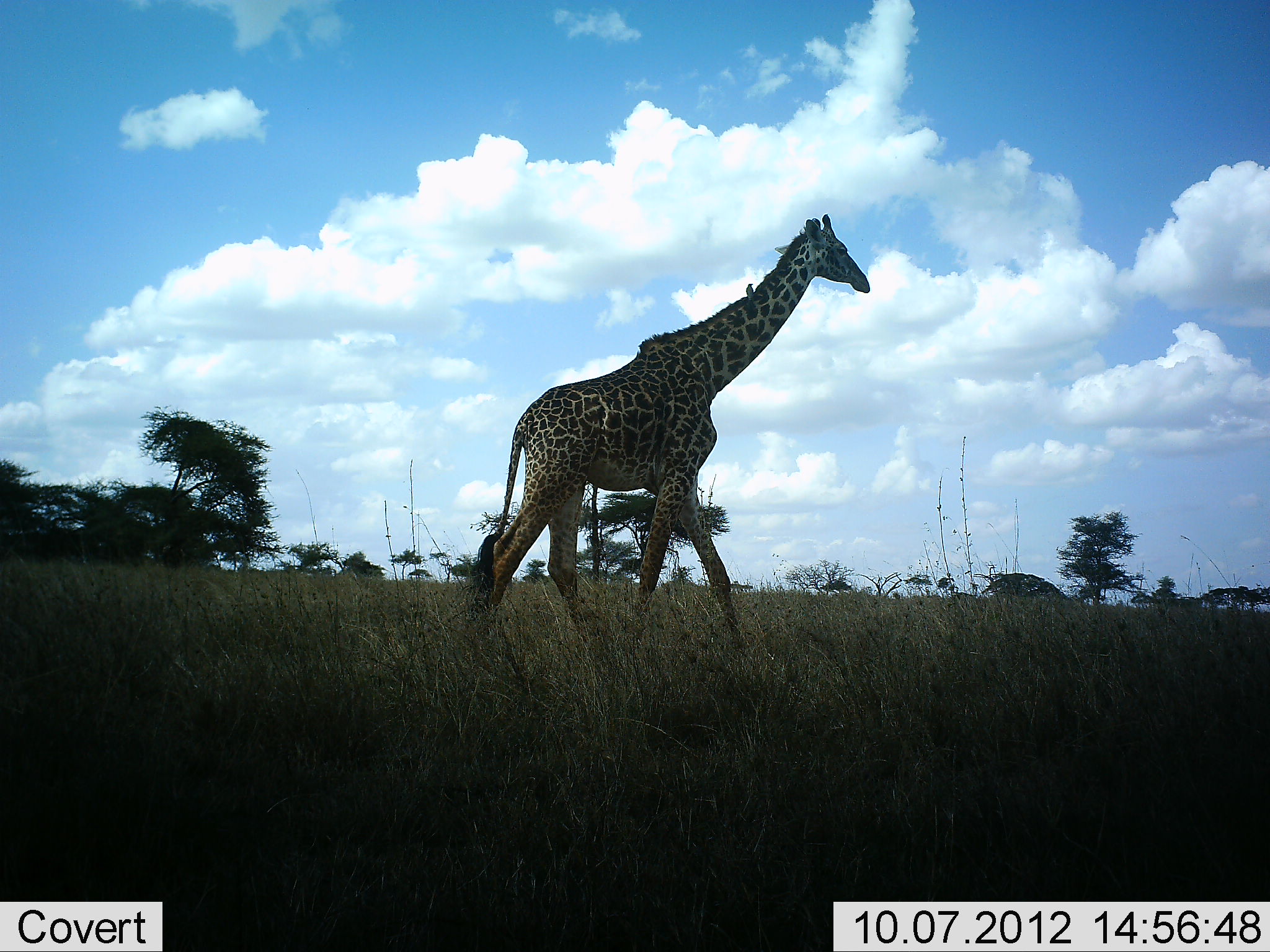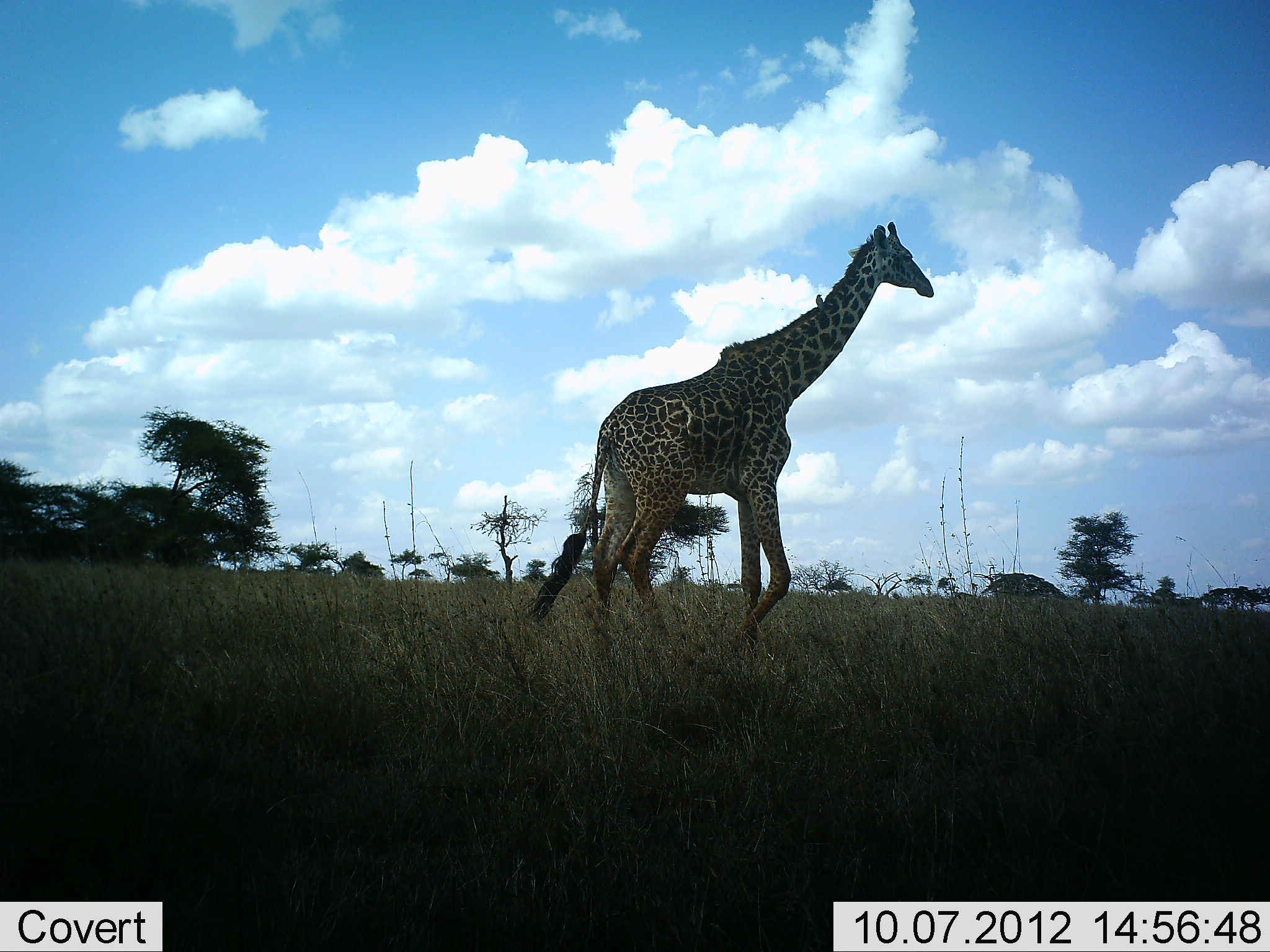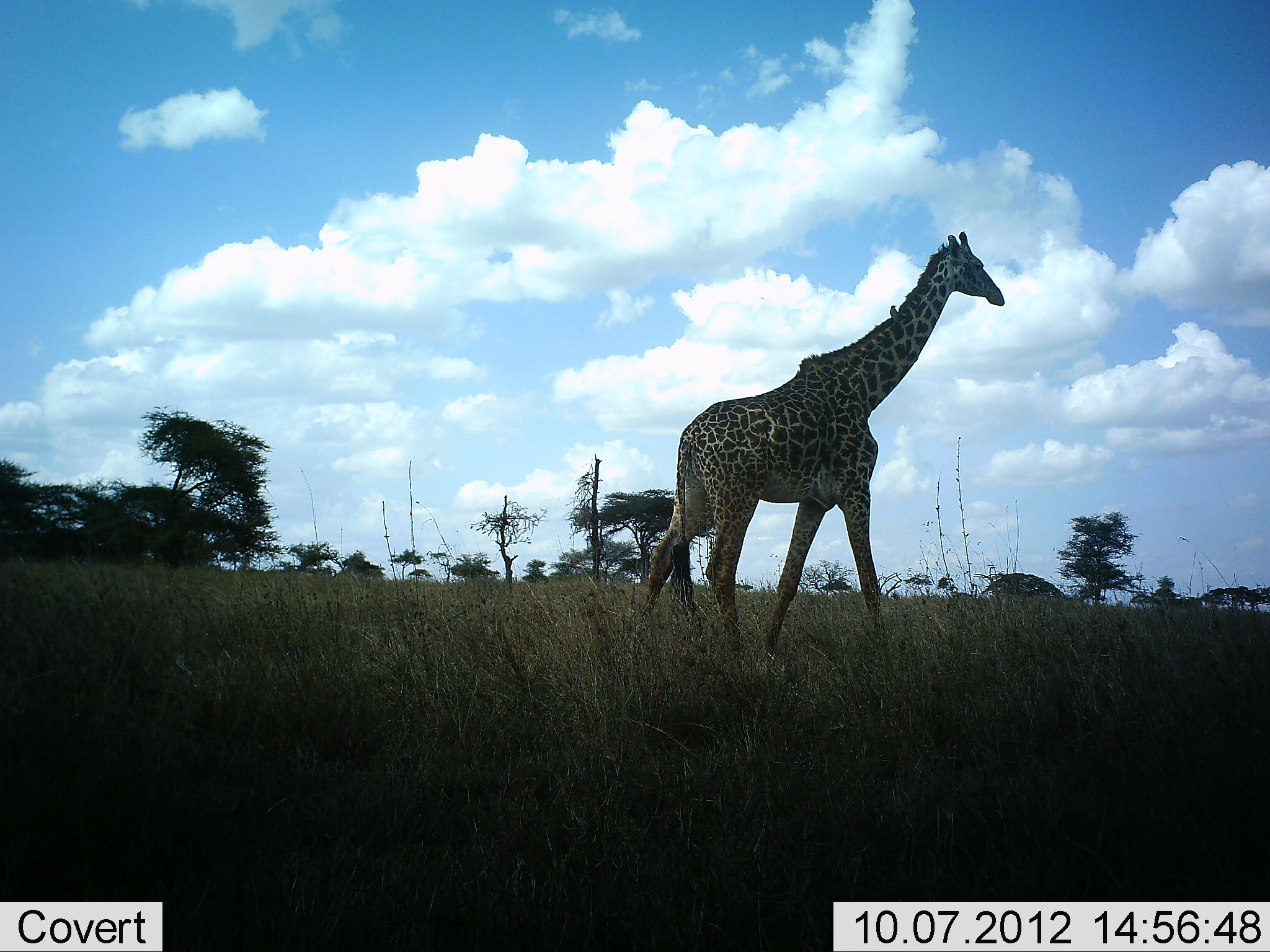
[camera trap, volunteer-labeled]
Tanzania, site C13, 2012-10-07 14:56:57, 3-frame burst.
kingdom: Animalia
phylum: Chordata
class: Mammalia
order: Artiodactyla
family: Giraffidae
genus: Giraffa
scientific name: Giraffa camelopardalis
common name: giraffe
Giraffe (Giraffa camelopardalis), count 1. Behavior (volunteer vote fractions): standing 9%, resting 0%, moving 91%, interacting 0%. Young present (vote fraction): 0%. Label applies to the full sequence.